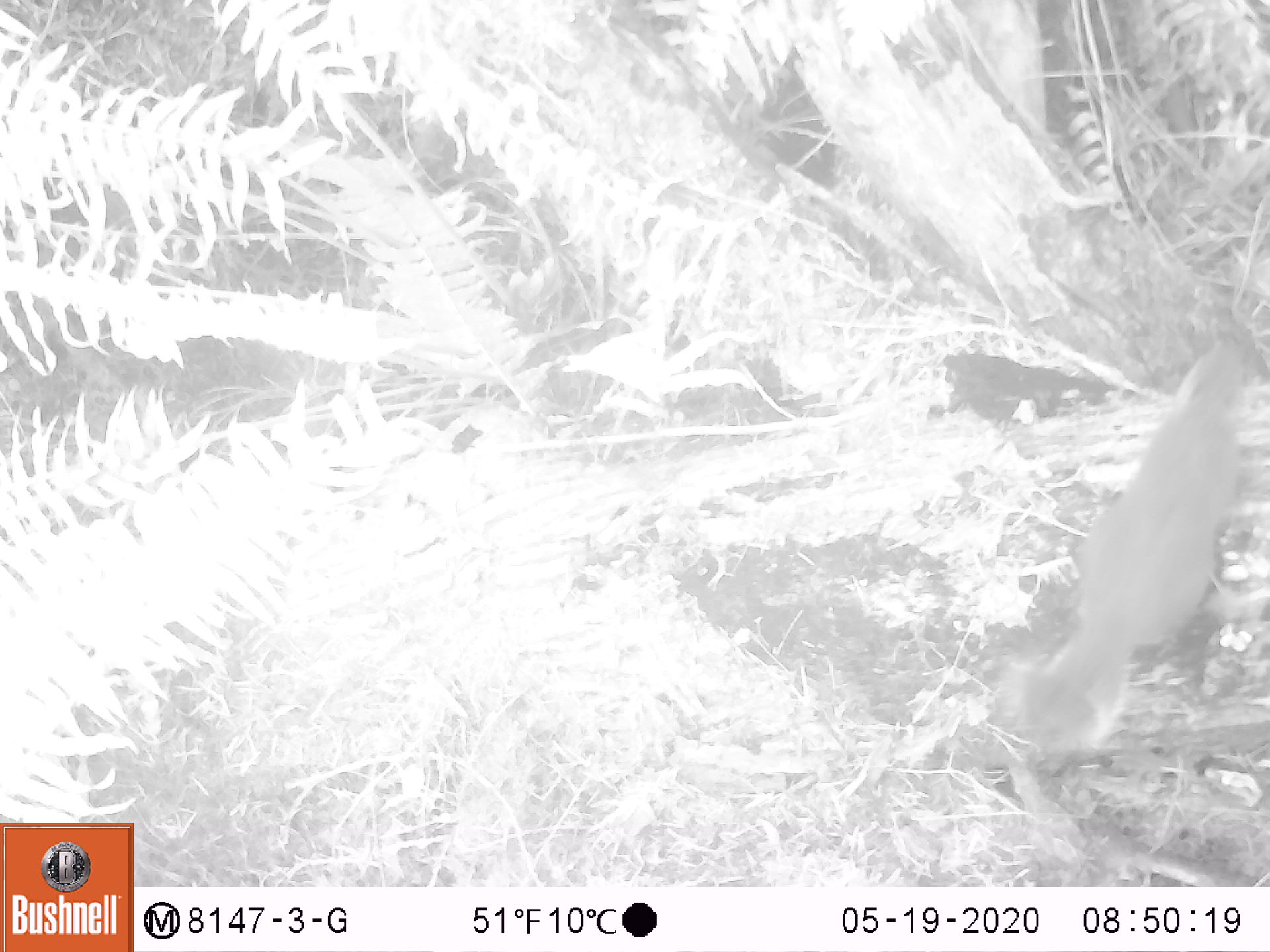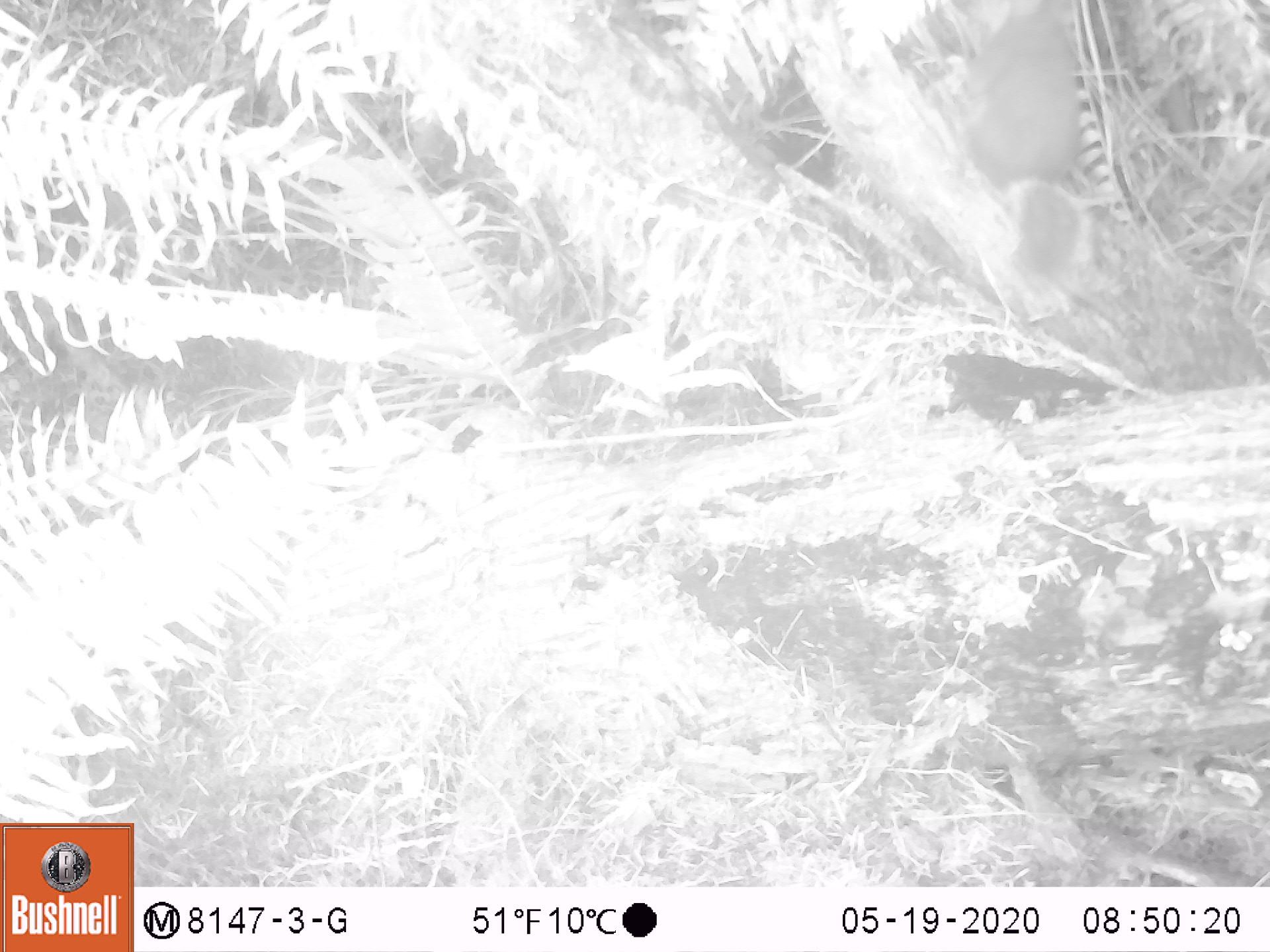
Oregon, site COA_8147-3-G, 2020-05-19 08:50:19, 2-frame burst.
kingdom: Animalia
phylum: Chordata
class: Mammalia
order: Rodentia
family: Sciuridae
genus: Otospermophilus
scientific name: Otospermophilus beecheyi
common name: california ground squirrel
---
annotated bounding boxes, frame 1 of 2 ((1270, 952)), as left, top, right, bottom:
california ground squirrel: 1008, 333, 1253, 761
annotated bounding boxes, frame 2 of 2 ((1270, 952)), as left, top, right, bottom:
california ground squirrel: 960, 7, 1094, 296